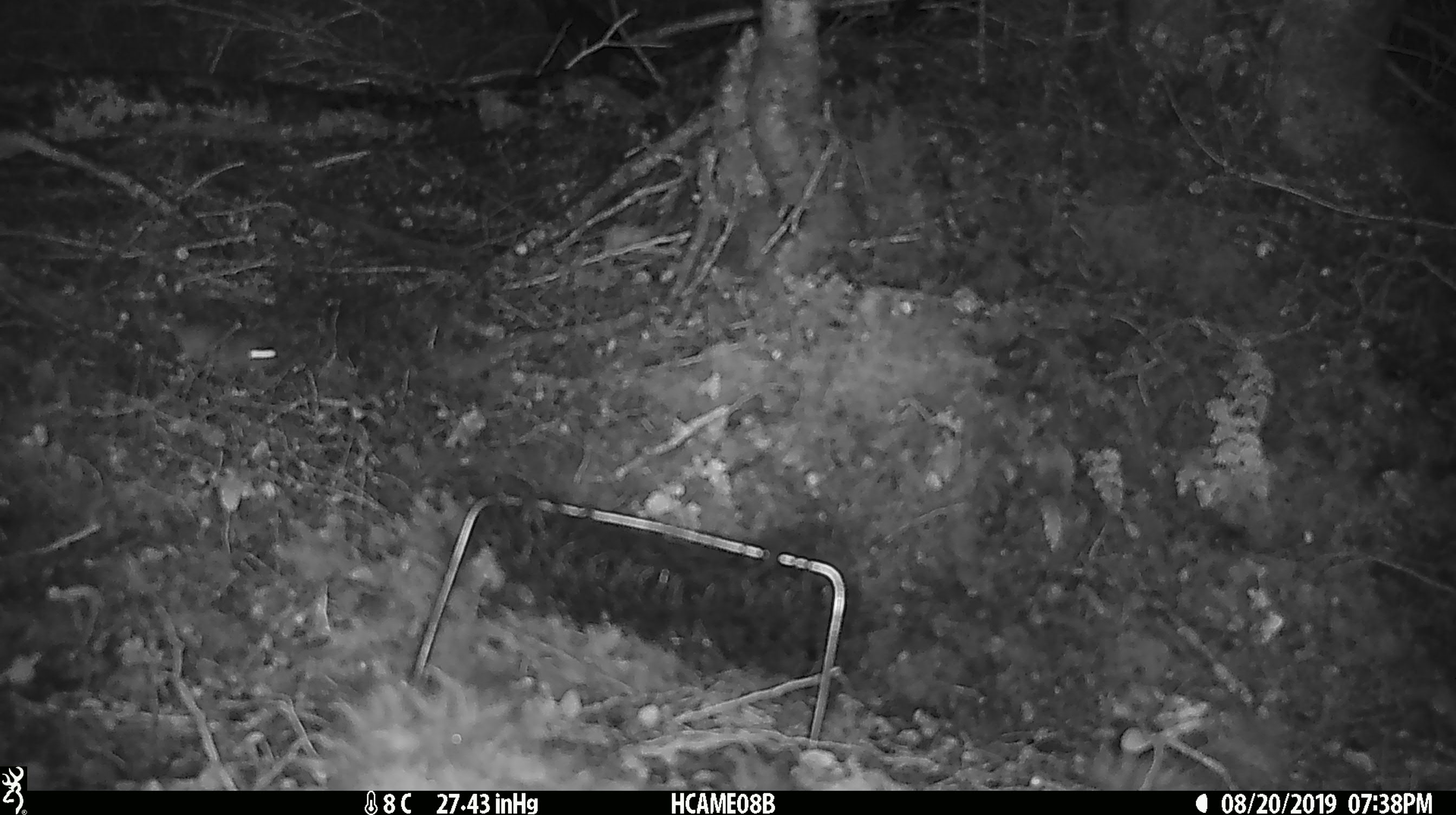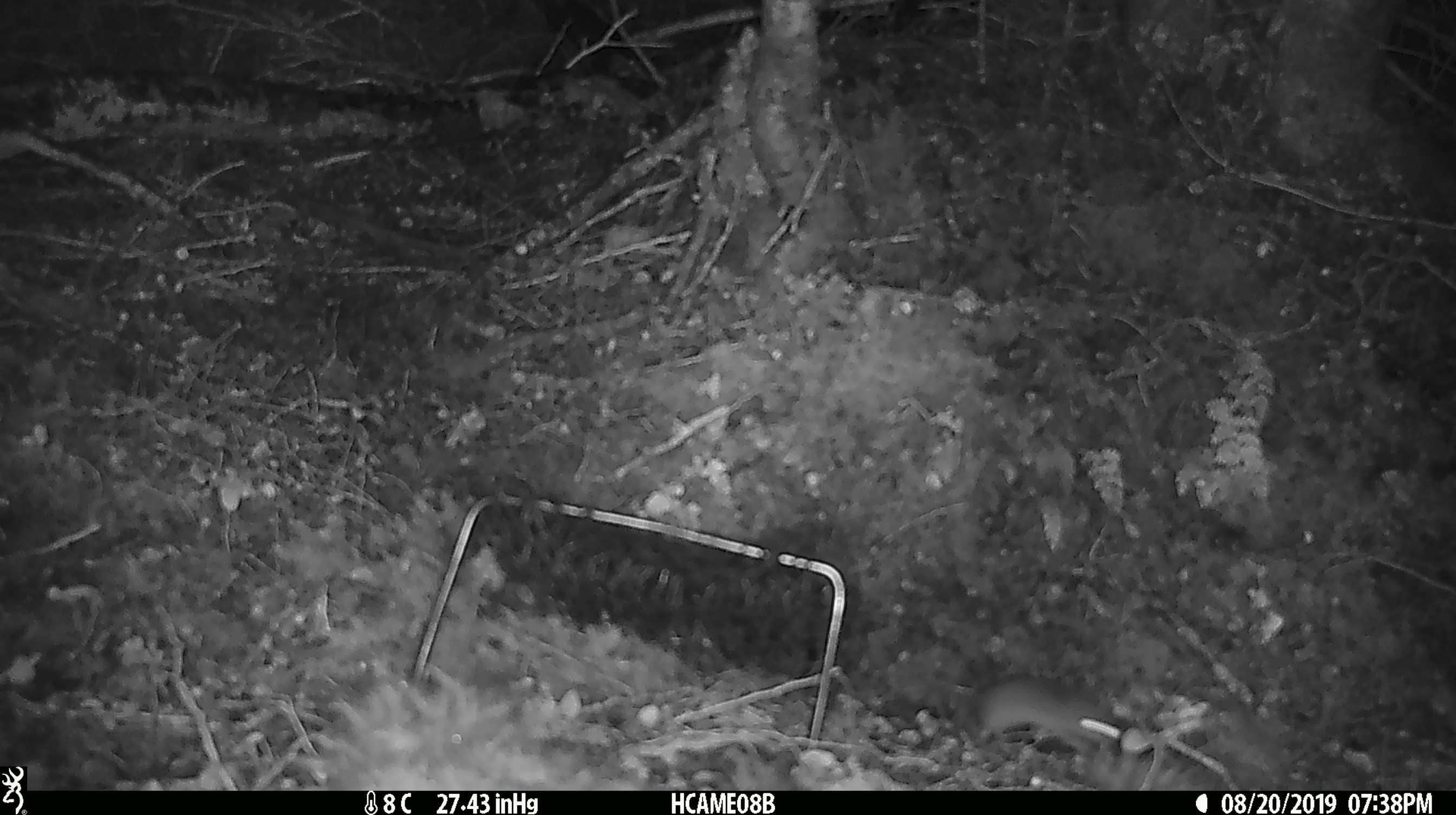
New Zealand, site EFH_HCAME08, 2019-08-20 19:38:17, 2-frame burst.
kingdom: Animalia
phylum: Chordata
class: Mammalia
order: Rodentia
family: Muridae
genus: Mus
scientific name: Mus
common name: mouse